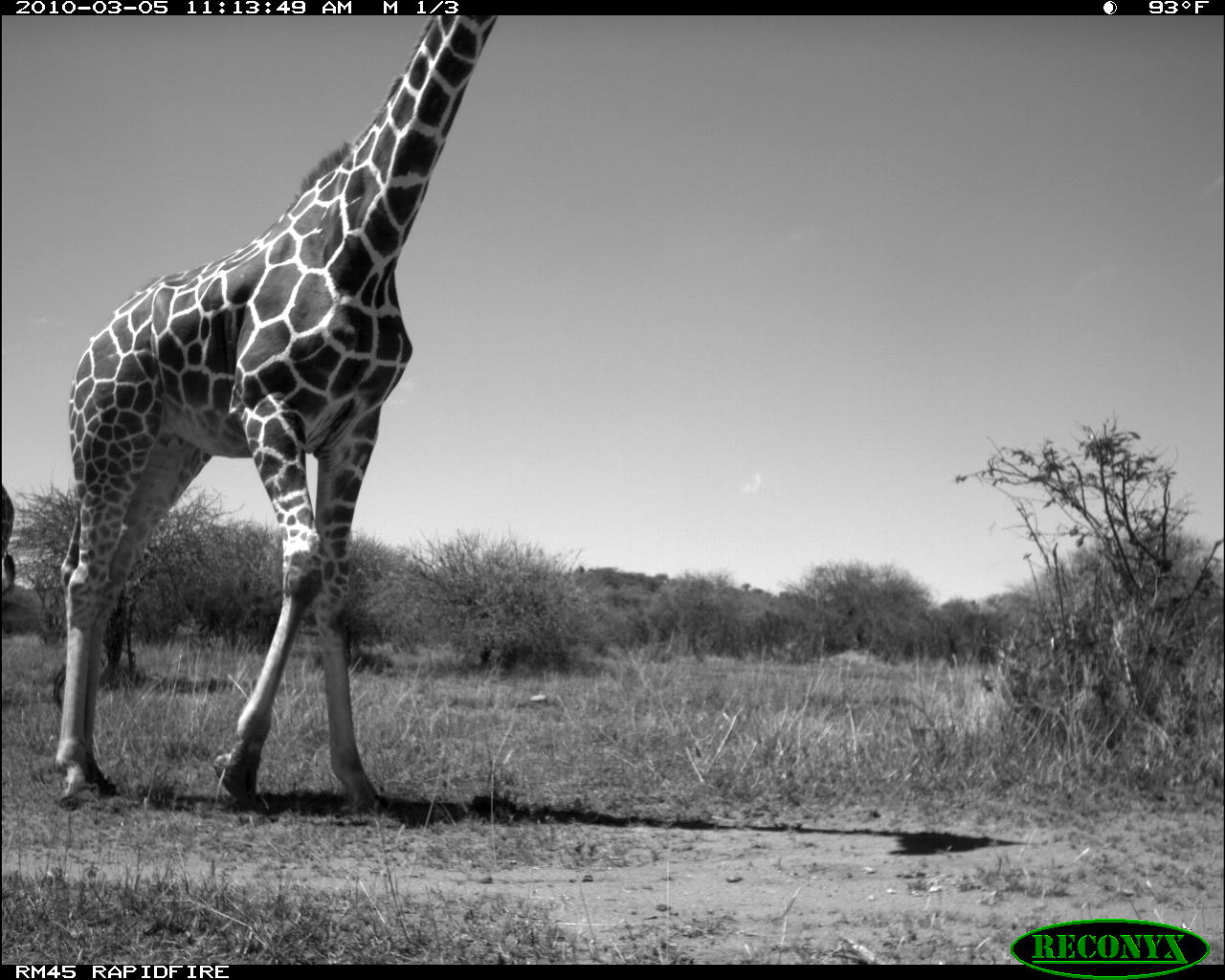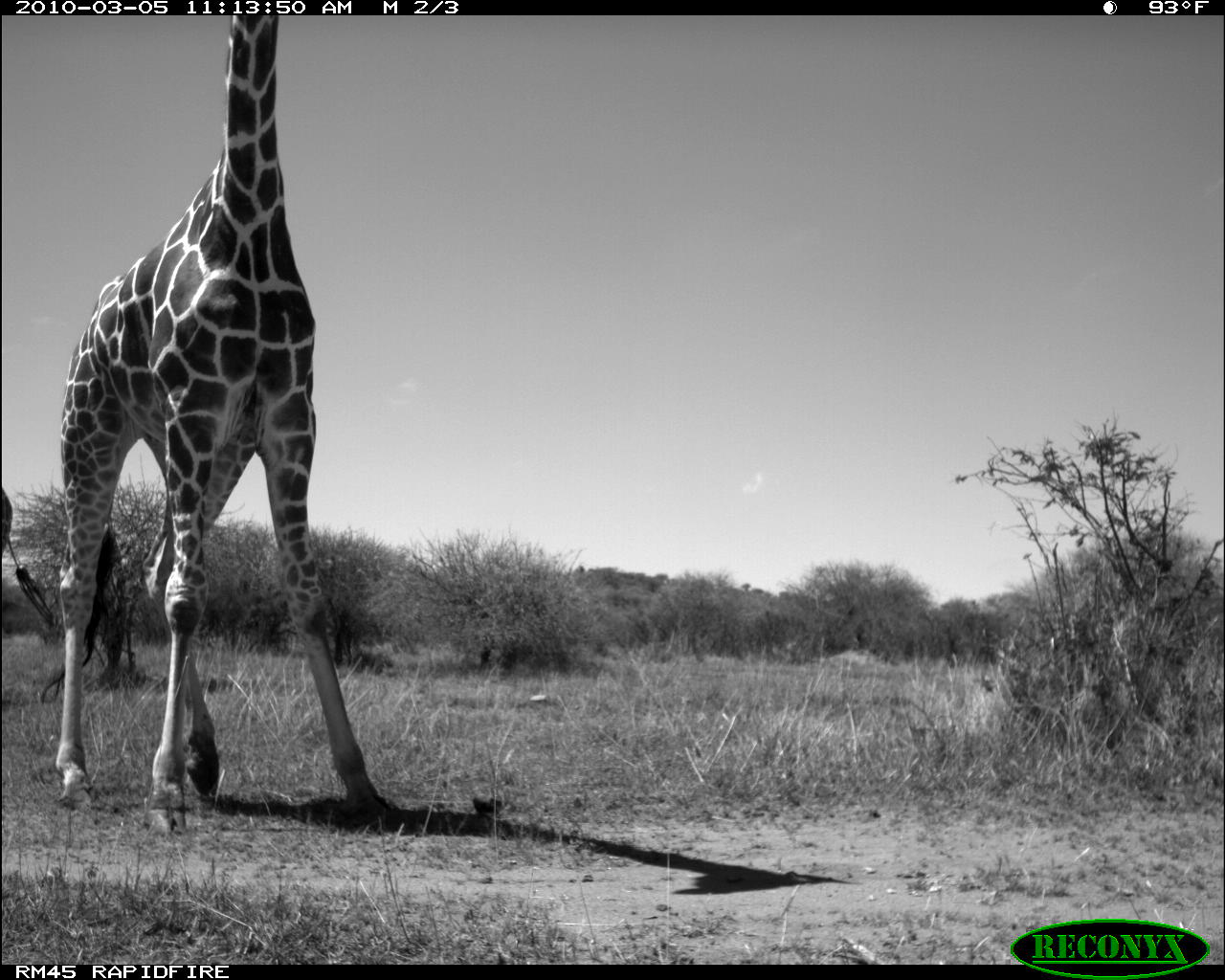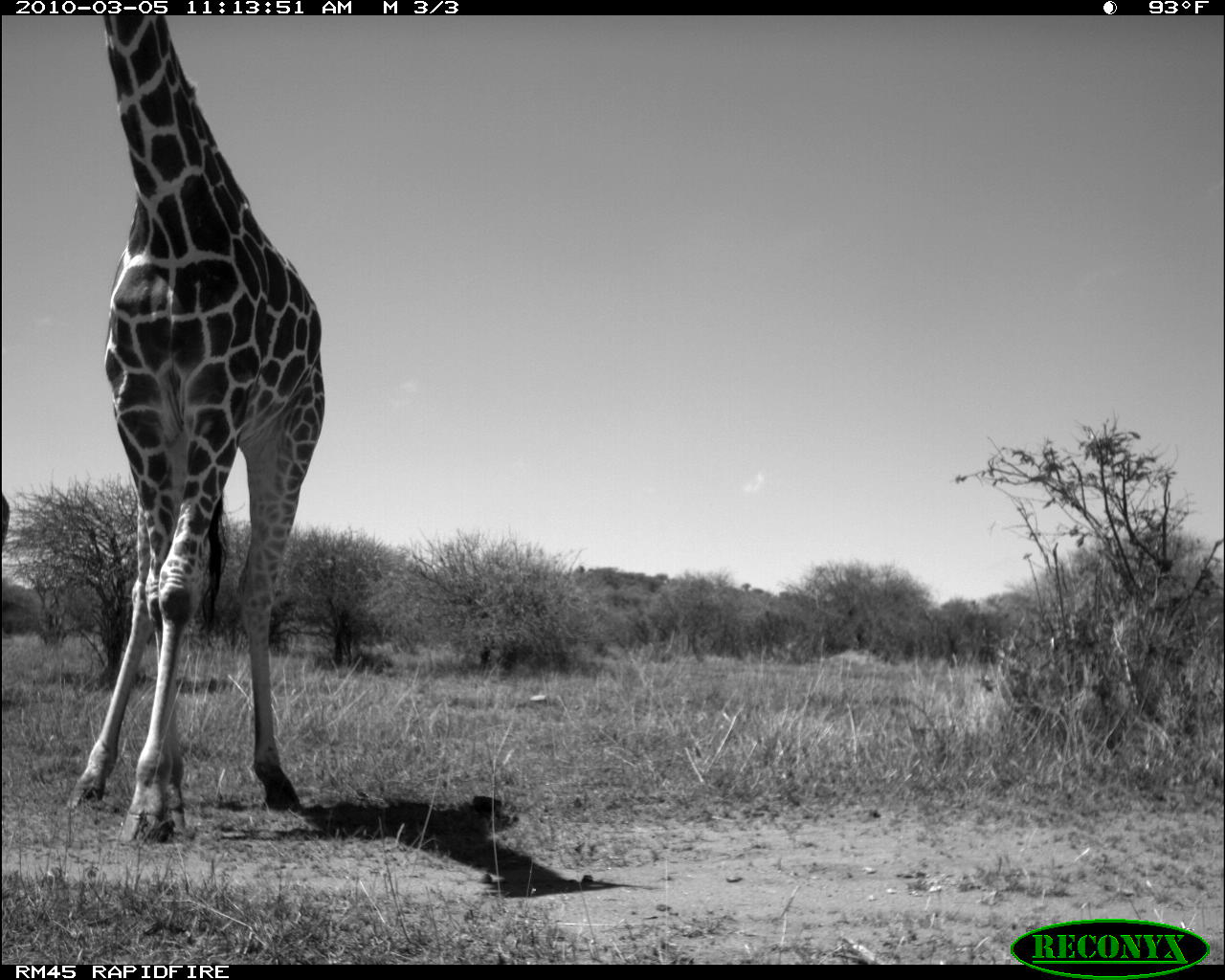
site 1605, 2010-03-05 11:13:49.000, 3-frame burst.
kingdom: Animalia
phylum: Chordata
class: Mammalia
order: Artiodactyla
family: Giraffidae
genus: Giraffa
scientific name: Giraffa camelopardalis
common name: giraffe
Giraffa camelopardalis (giraffe), count 2.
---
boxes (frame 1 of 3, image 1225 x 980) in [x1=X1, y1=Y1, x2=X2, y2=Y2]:
giraffa camelopardalis: [x1=55, y1=17, x2=496, y2=814]; [x1=2, y1=485, x2=16, y2=597]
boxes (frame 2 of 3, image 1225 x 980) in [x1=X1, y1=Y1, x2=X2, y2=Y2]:
giraffa camelopardalis: [x1=56, y1=16, x2=387, y2=830]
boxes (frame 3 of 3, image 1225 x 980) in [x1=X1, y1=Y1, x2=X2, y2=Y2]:
giraffa camelopardalis: [x1=68, y1=14, x2=323, y2=847]